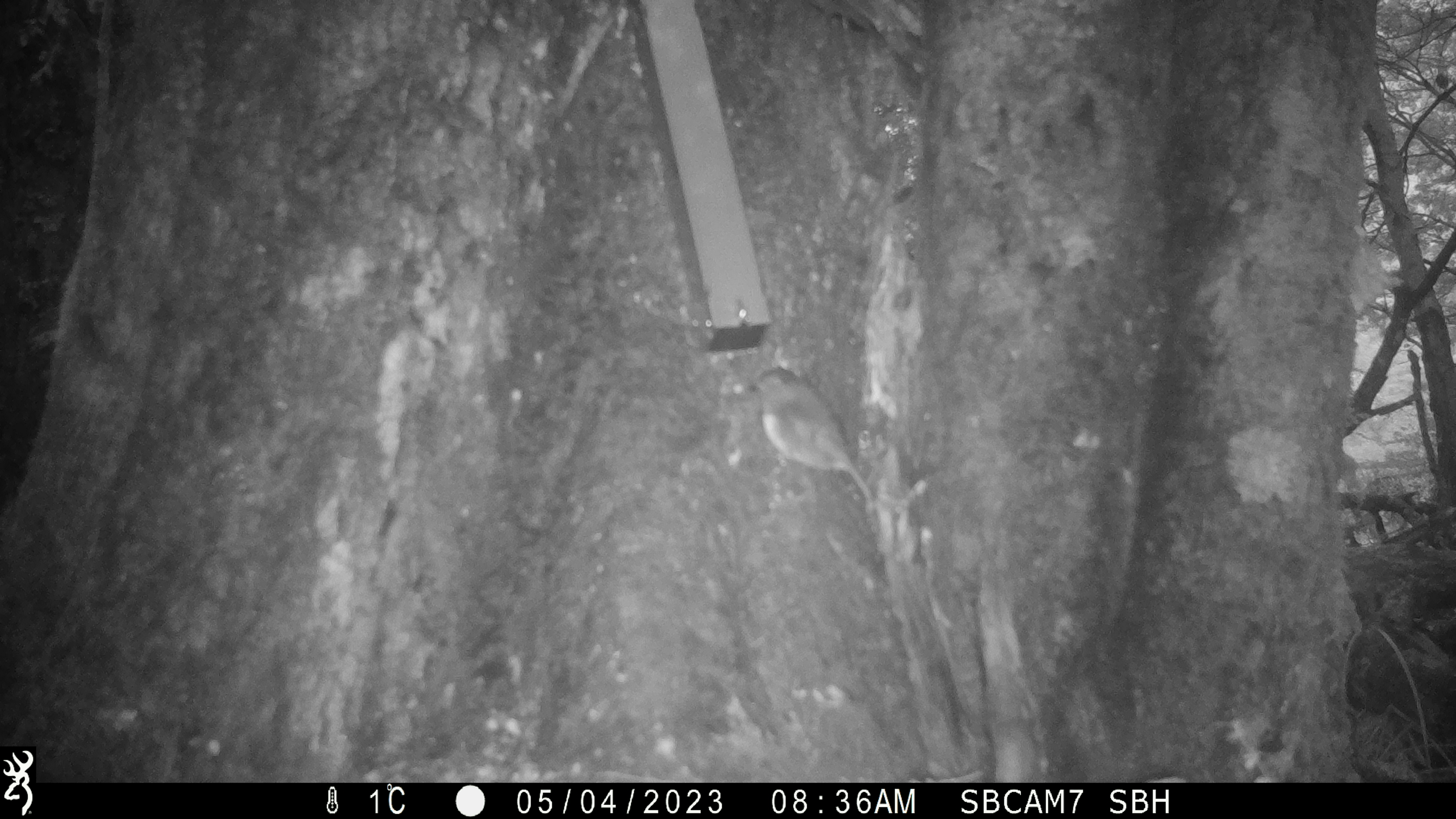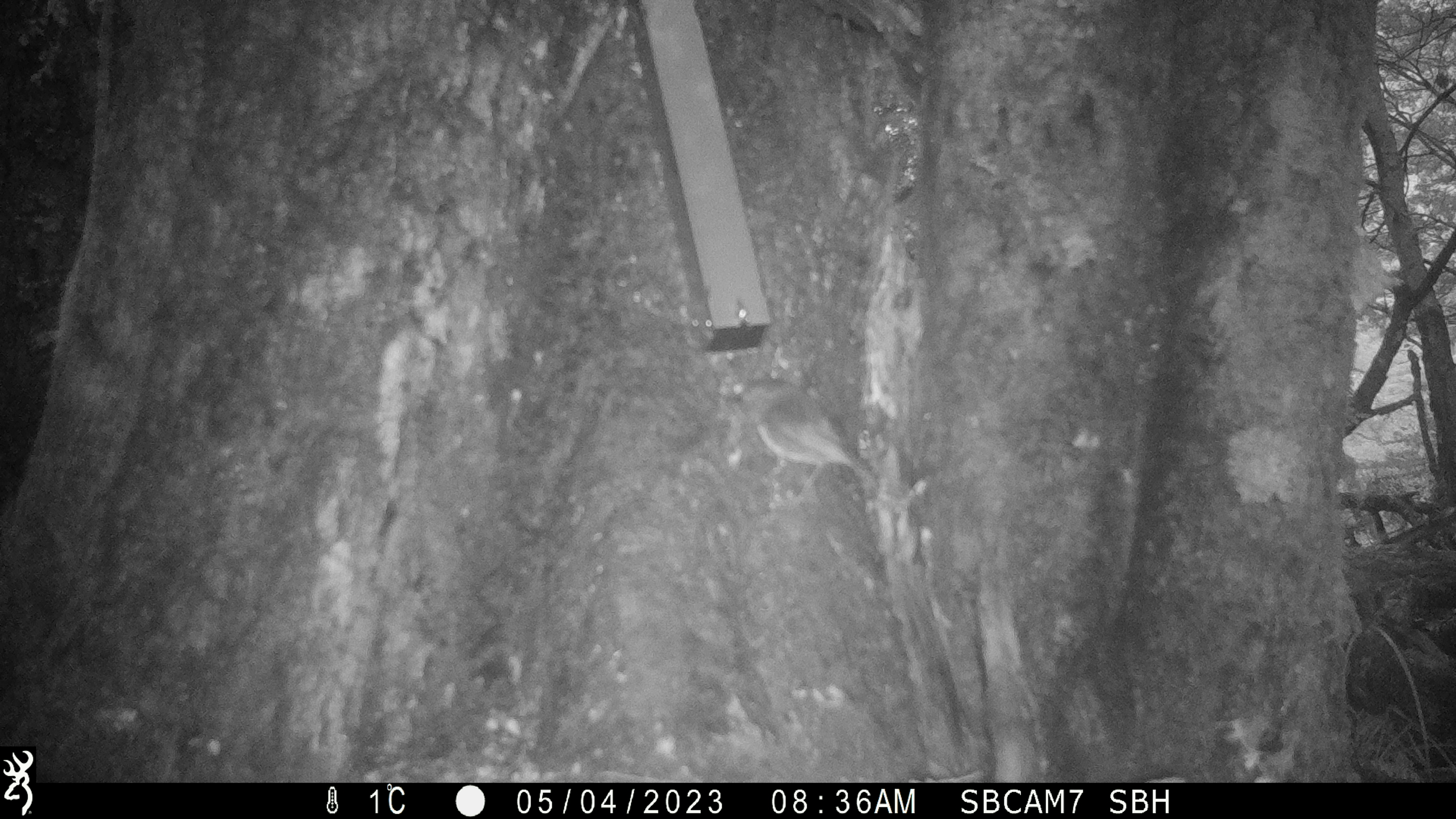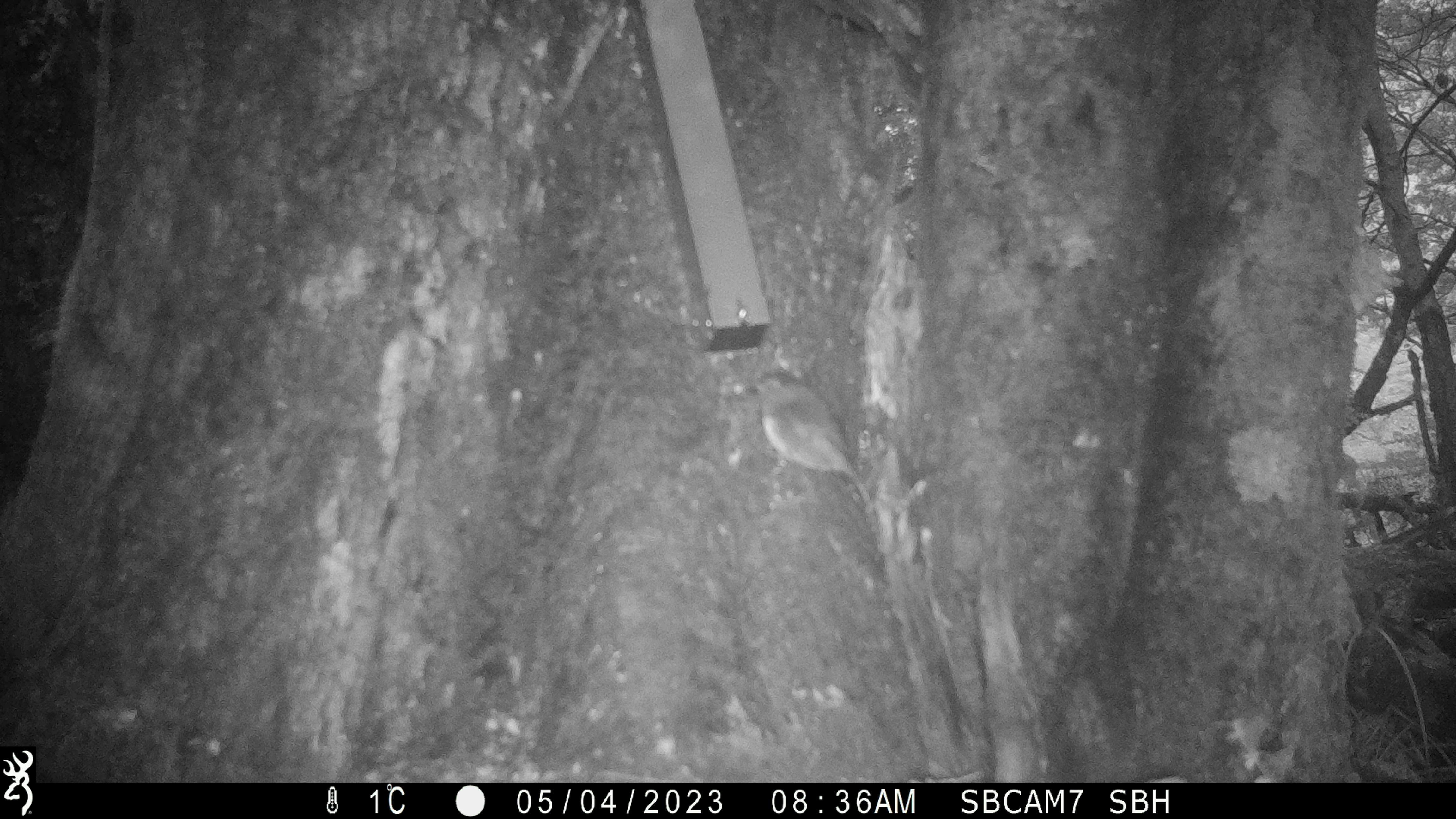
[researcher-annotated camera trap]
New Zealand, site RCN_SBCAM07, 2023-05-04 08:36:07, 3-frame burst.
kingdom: Animalia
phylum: Chordata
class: Aves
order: Passeriformes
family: Petroicidae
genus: Petroica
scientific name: Petroica australis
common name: new zealand robin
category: robin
Robin (new zealand robin) (Petroica australis).